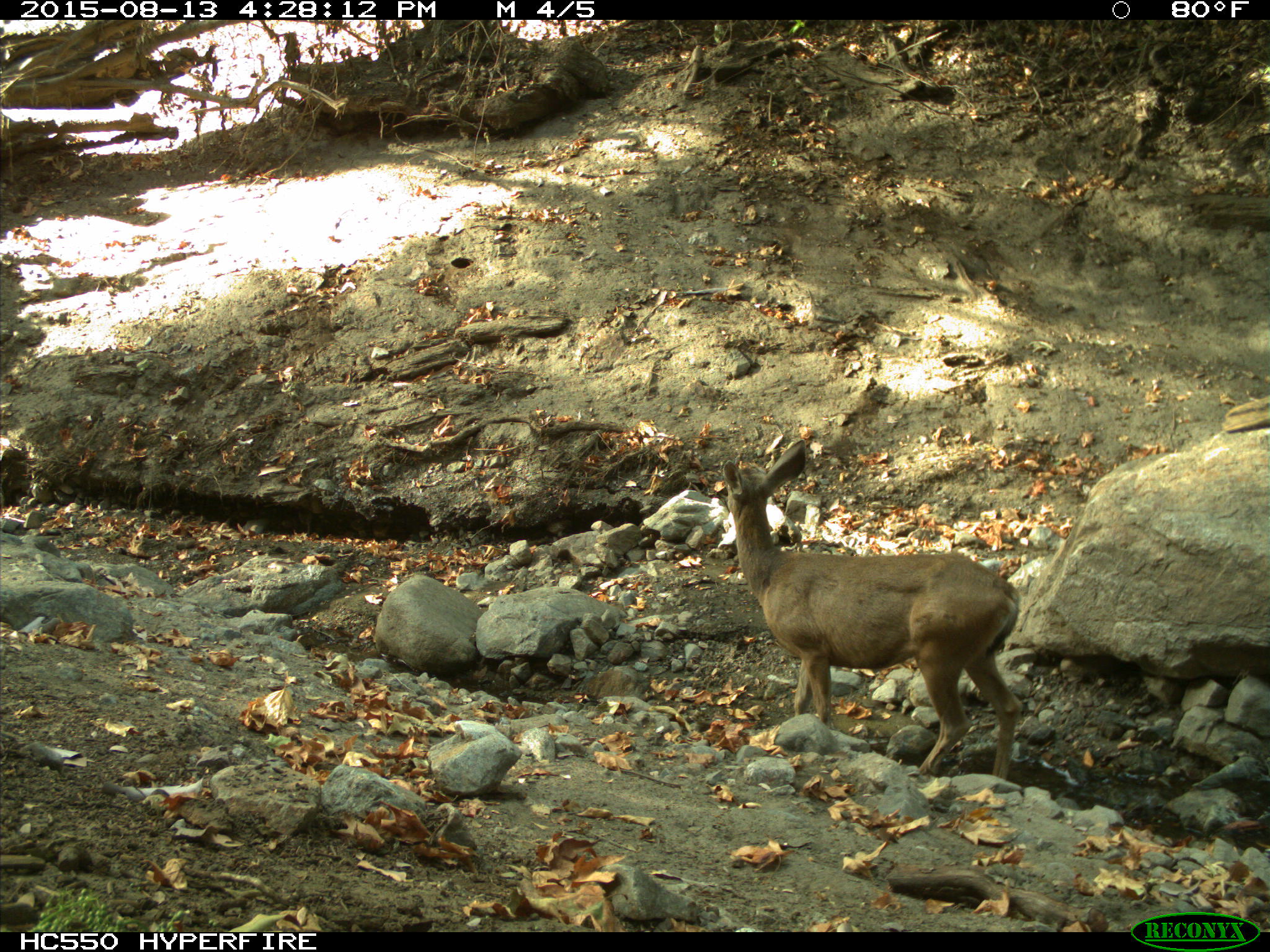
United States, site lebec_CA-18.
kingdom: Animalia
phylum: Chordata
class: Mammalia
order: Artiodactyla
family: Cervidae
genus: Odocoileus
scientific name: Odocoileus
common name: deer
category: unidentified deer